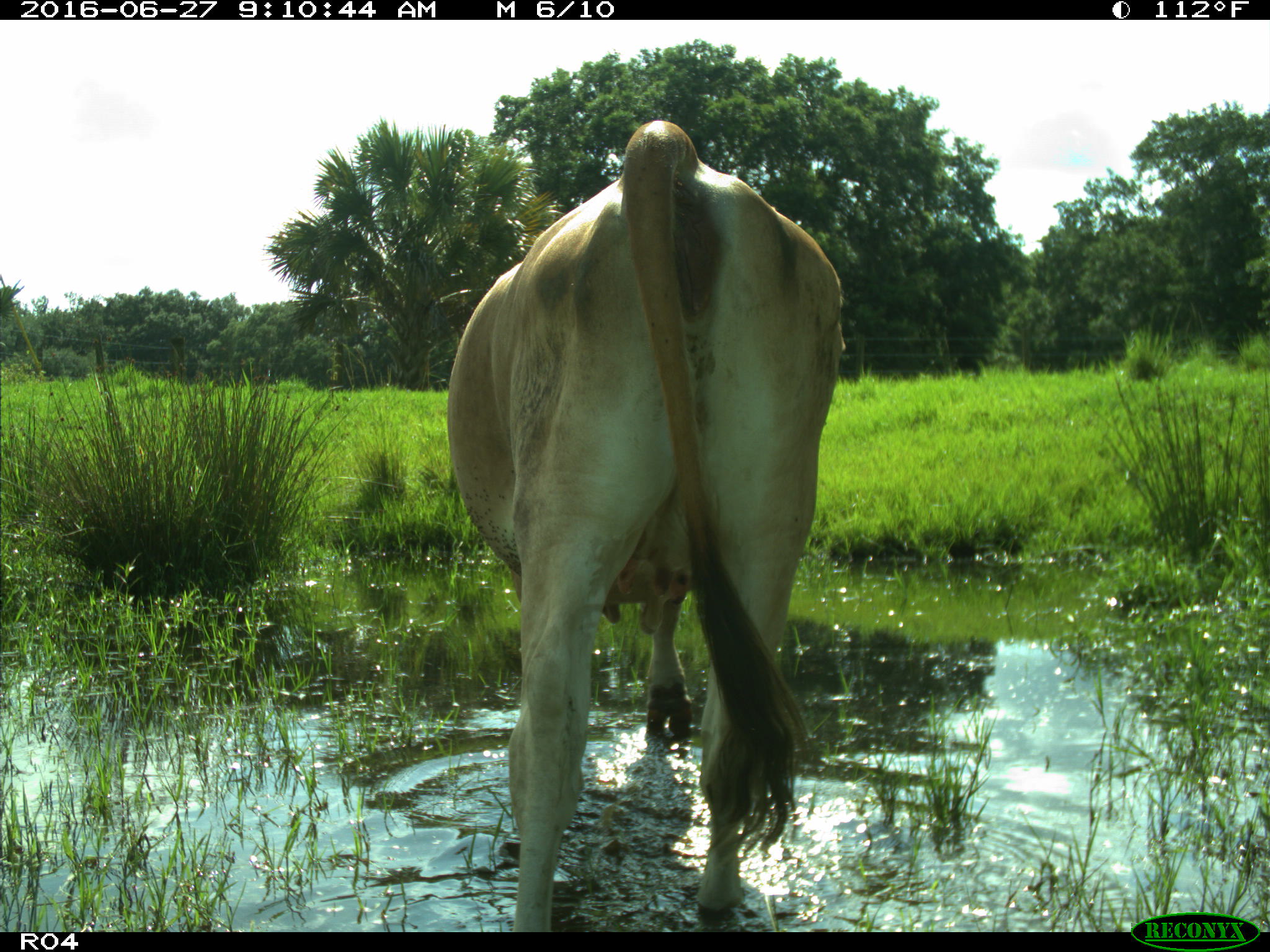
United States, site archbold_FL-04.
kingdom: Animalia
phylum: Chordata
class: Mammalia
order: Artiodactyla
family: Bovidae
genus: Bos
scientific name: Bos taurus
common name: domestic cow